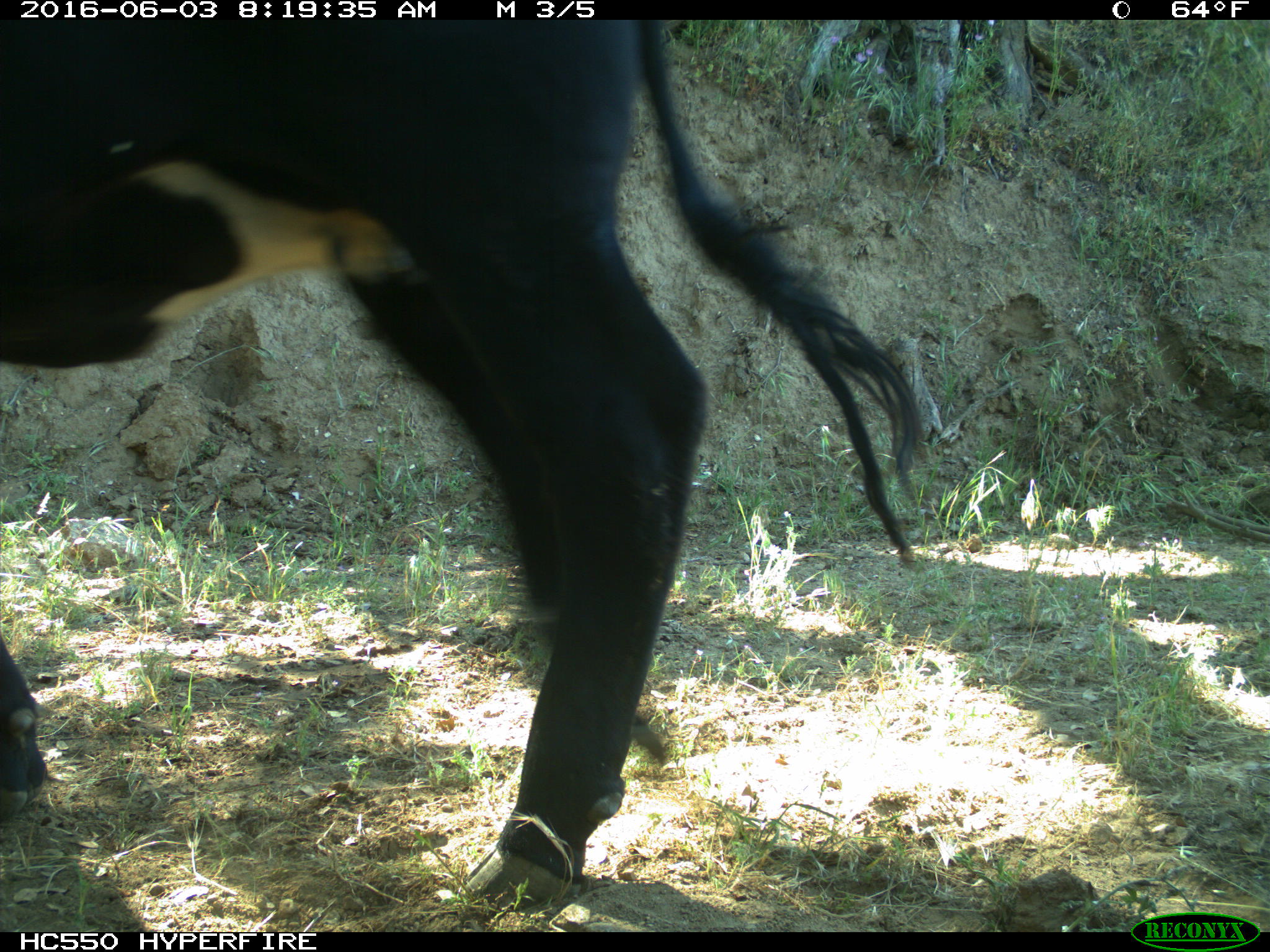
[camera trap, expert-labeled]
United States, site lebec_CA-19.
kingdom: Animalia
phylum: Chordata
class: Mammalia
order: Artiodactyla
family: Bovidae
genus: Bos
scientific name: Bos taurus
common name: domestic cow